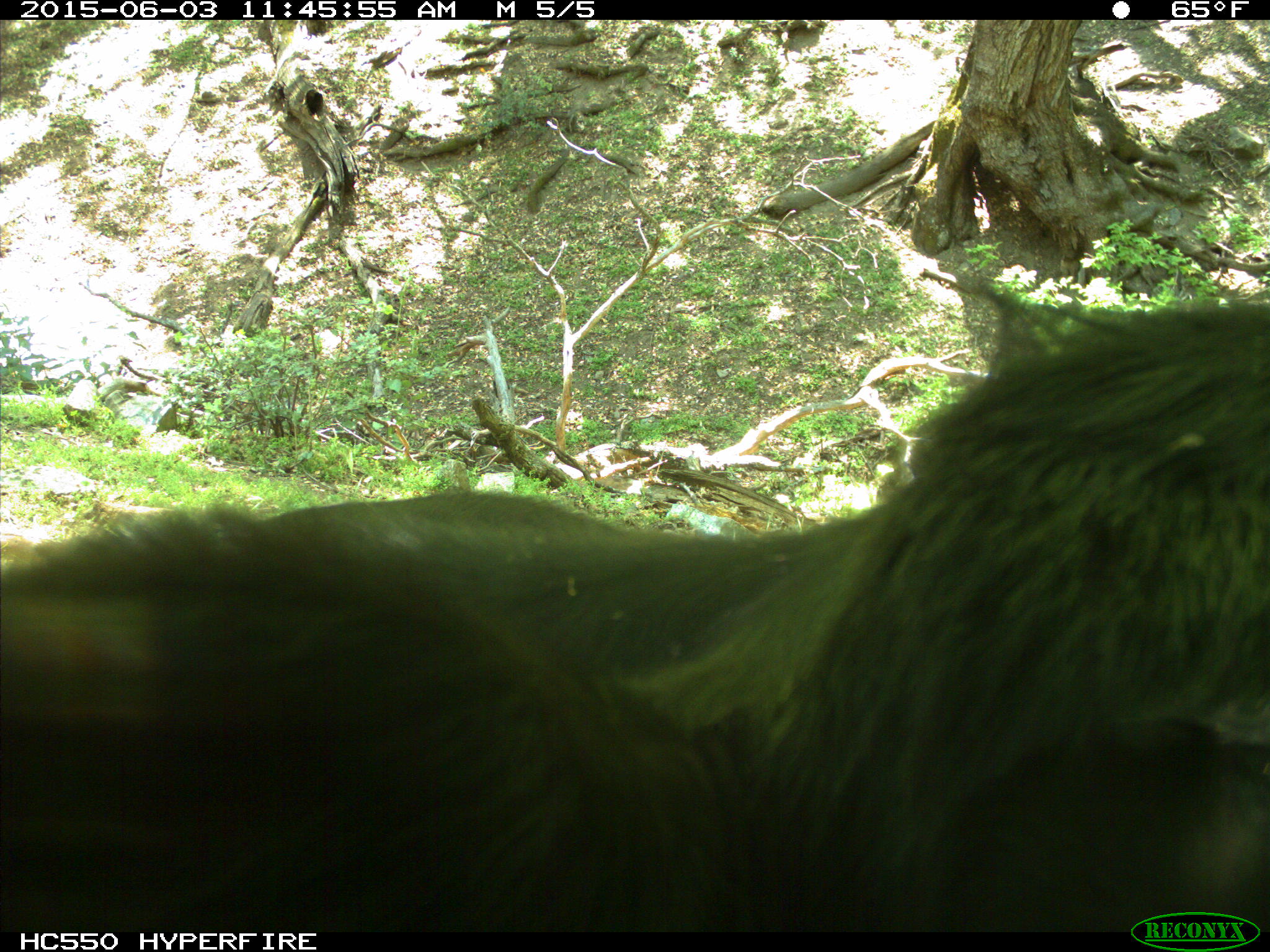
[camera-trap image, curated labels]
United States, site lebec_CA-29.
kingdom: Animalia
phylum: Chordata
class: Mammalia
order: Artiodactyla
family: Bovidae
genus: Bos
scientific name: Bos taurus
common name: domestic cow